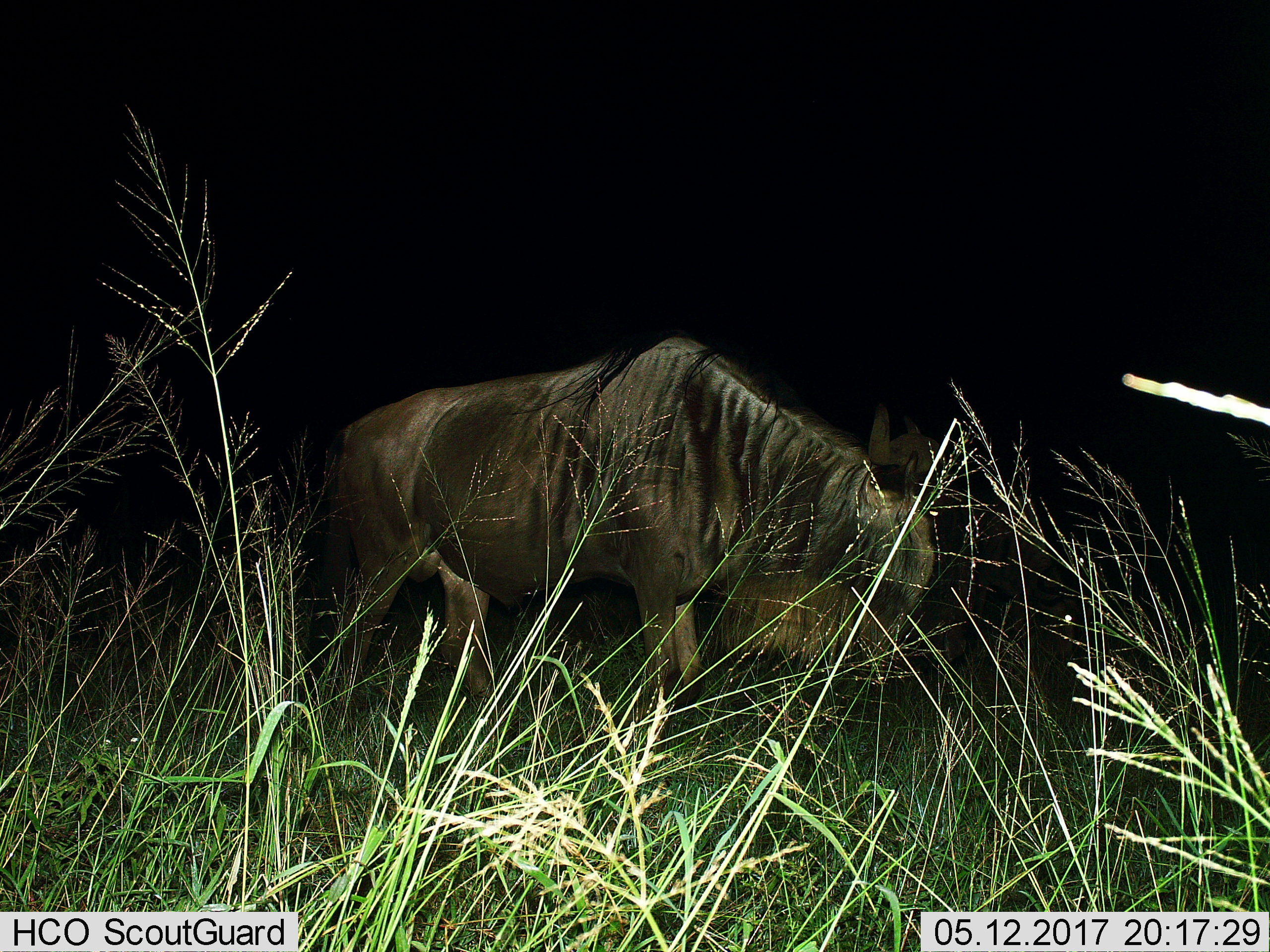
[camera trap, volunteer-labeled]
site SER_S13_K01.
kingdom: Animalia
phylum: Chordata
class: Mammalia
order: Artiodactyla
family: Bovidae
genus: Connochaetes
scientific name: Connochaetes taurinus taurinus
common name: blue wildebeest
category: wildebeestblue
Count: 1.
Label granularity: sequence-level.